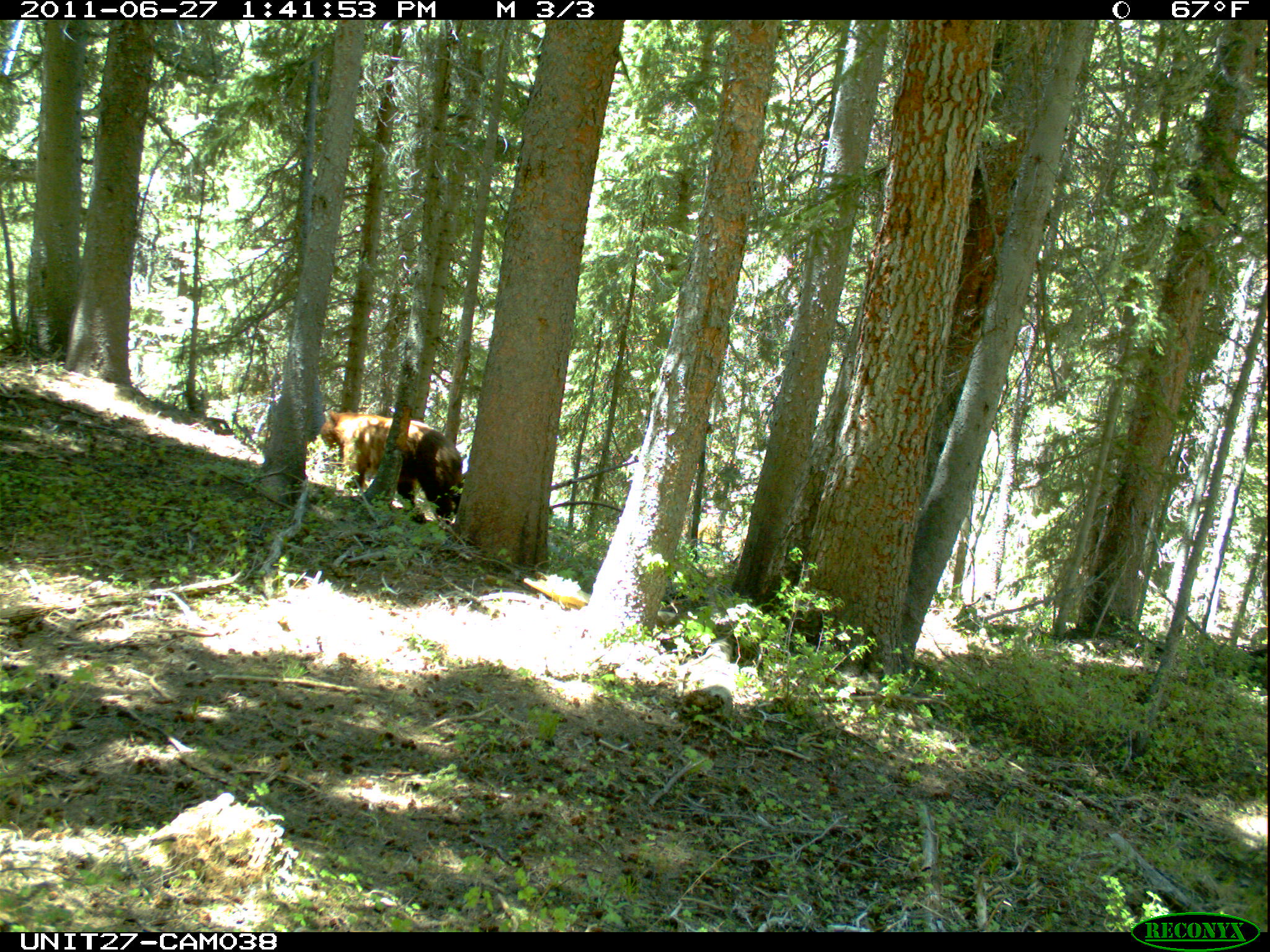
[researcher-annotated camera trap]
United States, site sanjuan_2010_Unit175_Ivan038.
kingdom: Animalia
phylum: Chordata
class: Mammalia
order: Carnivora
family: Ursidae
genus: Ursus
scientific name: Ursus americanus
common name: american black bear